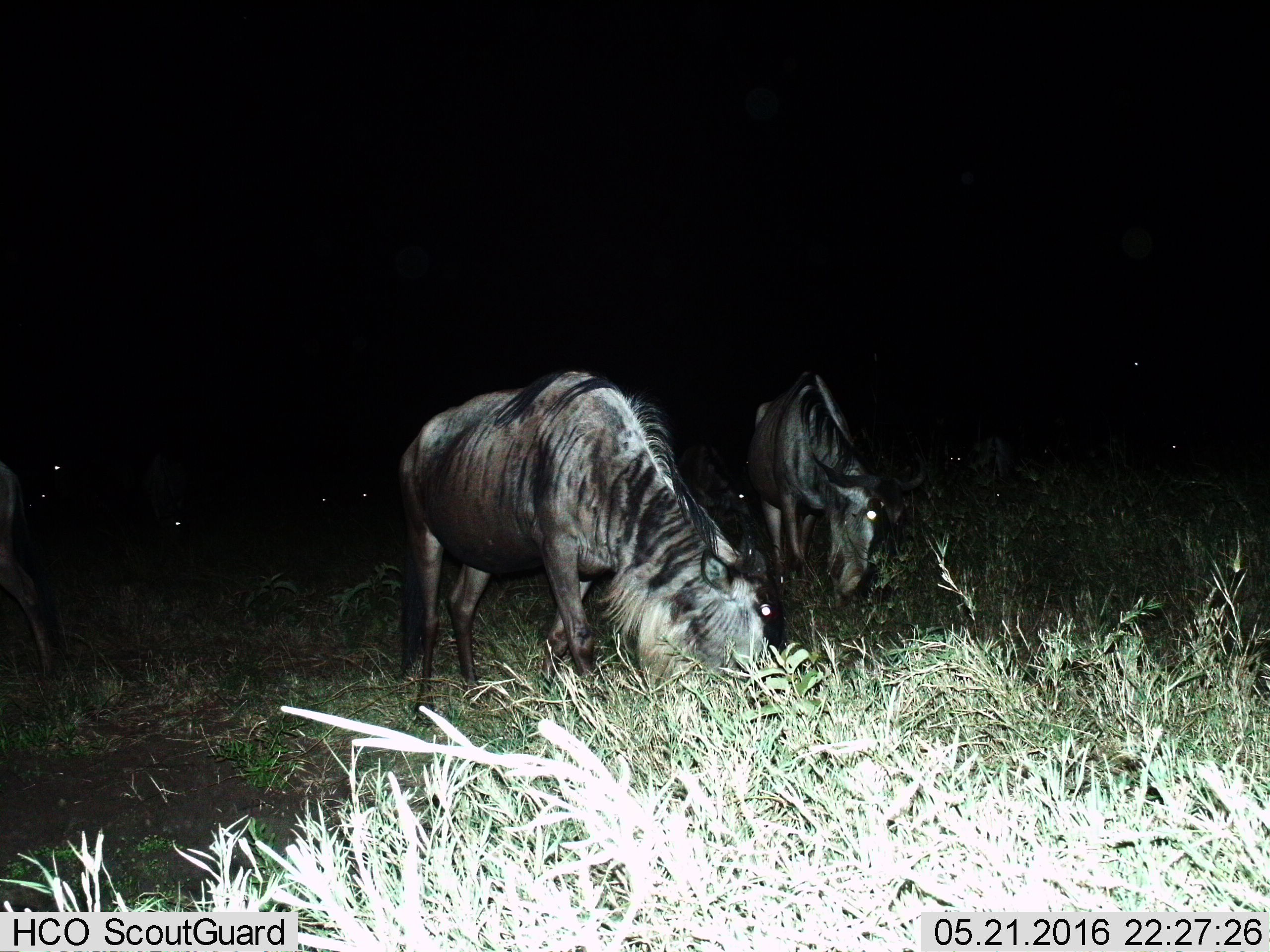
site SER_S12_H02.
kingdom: Animalia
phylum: Chordata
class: Mammalia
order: Artiodactyla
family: Bovidae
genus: Connochaetes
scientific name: Connochaetes taurinus taurinus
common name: blue wildebeest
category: wildebeestblue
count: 6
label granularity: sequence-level